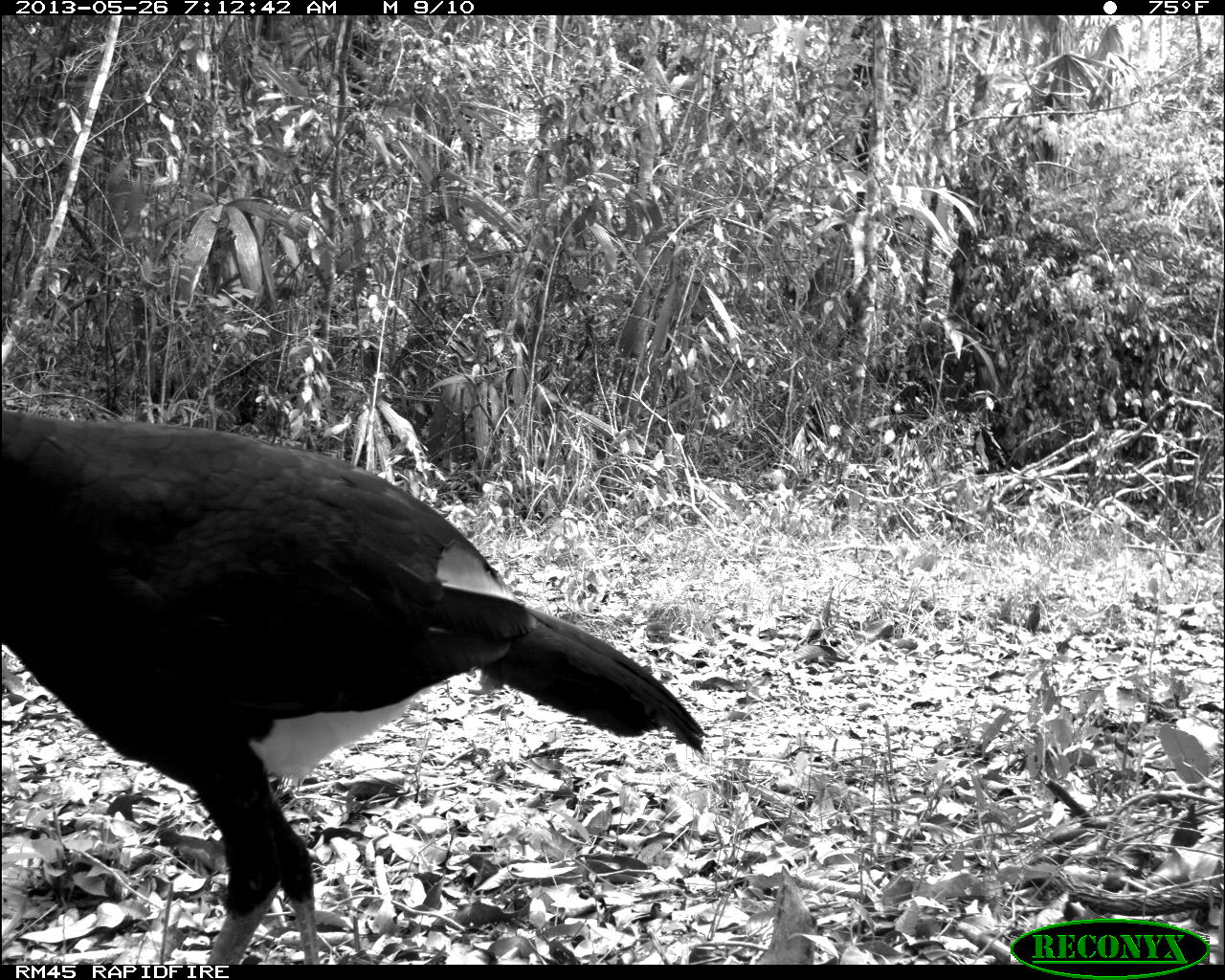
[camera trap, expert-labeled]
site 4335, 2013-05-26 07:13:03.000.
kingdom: Animalia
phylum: Chordata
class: Aves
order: Galliformes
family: Cracidae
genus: Crax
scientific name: Crax rubra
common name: great curassow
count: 1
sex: male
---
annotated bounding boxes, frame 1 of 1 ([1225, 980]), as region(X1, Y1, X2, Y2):
crax rubra: region(0, 407, 705, 964)